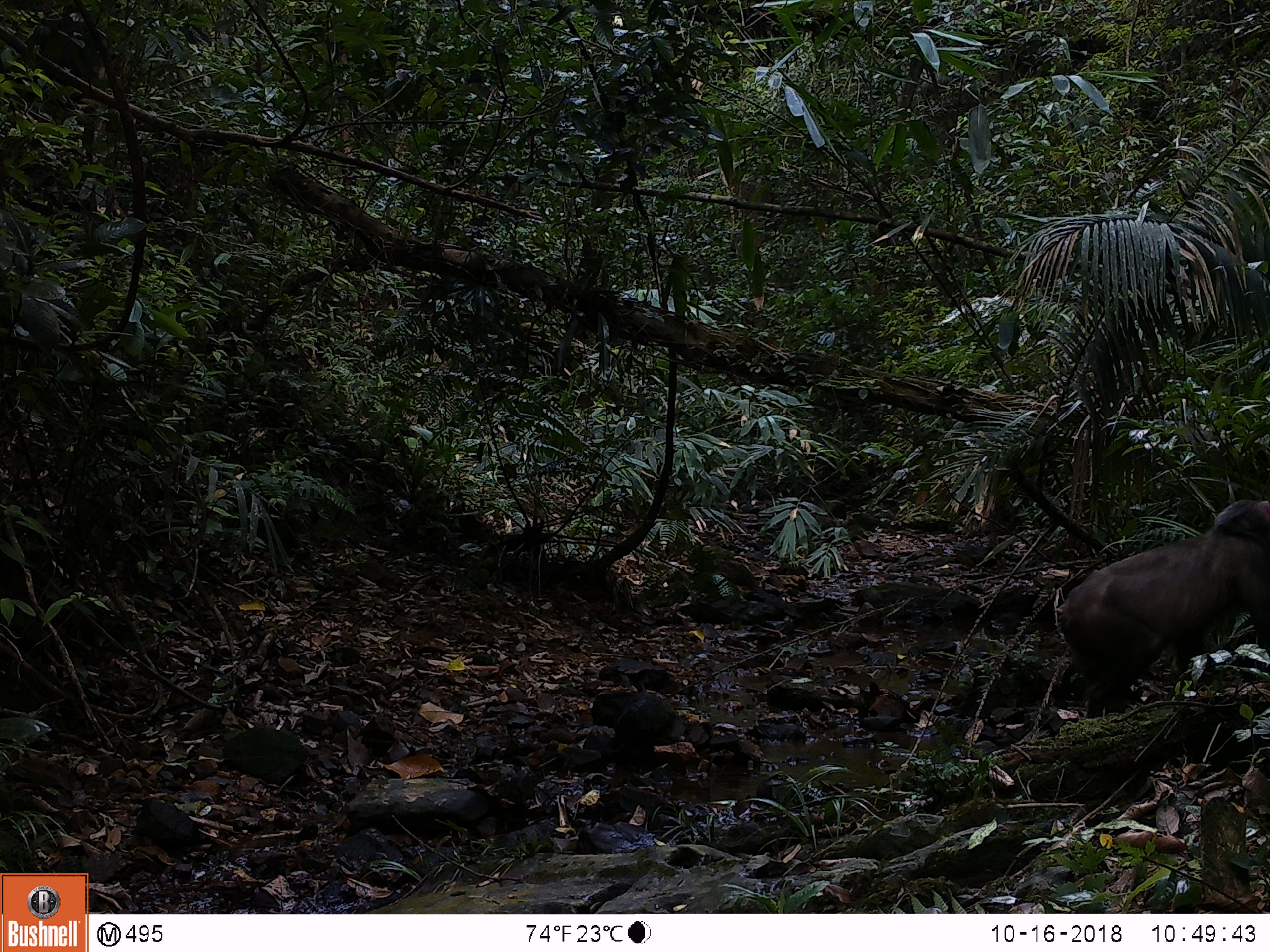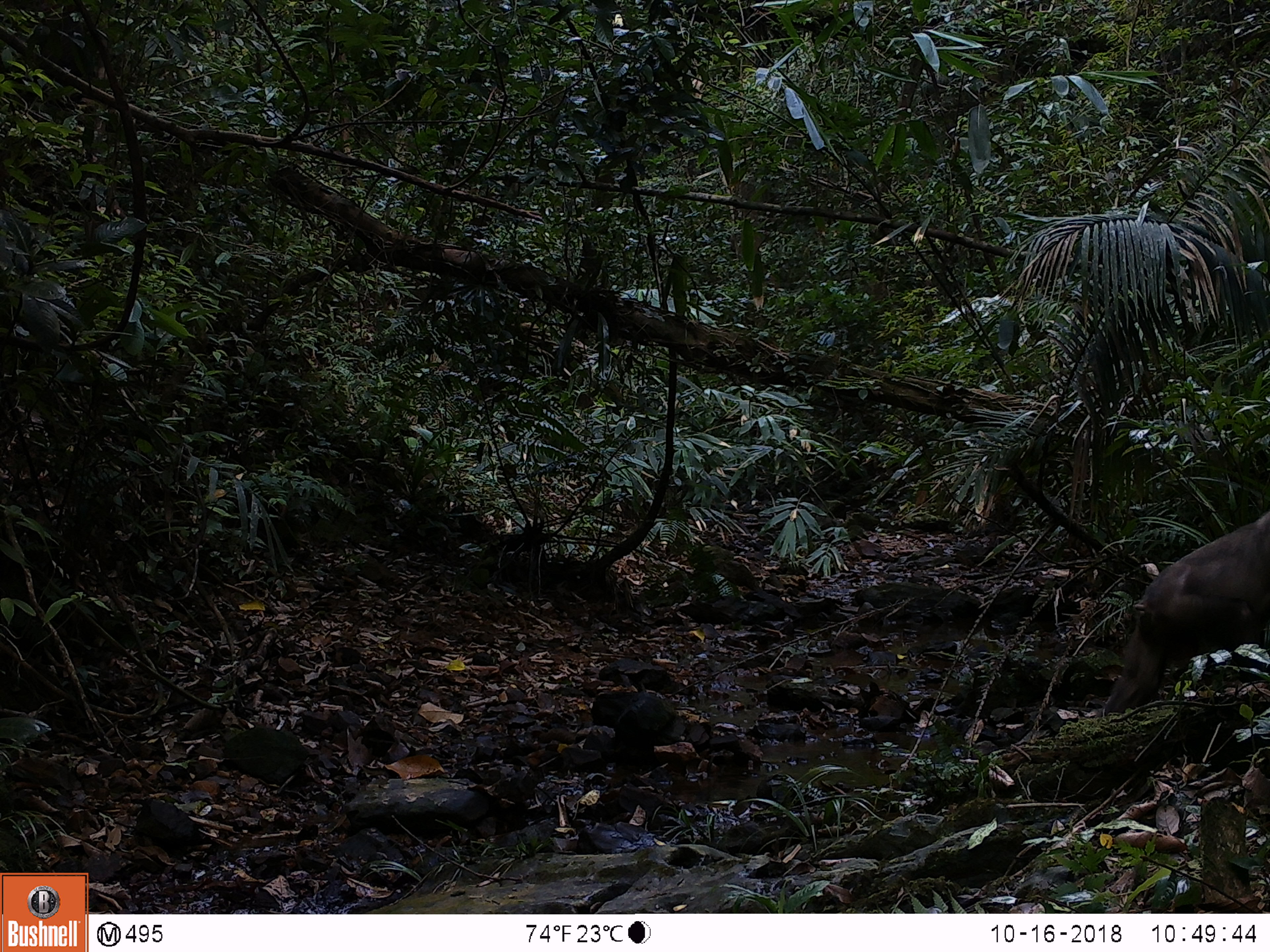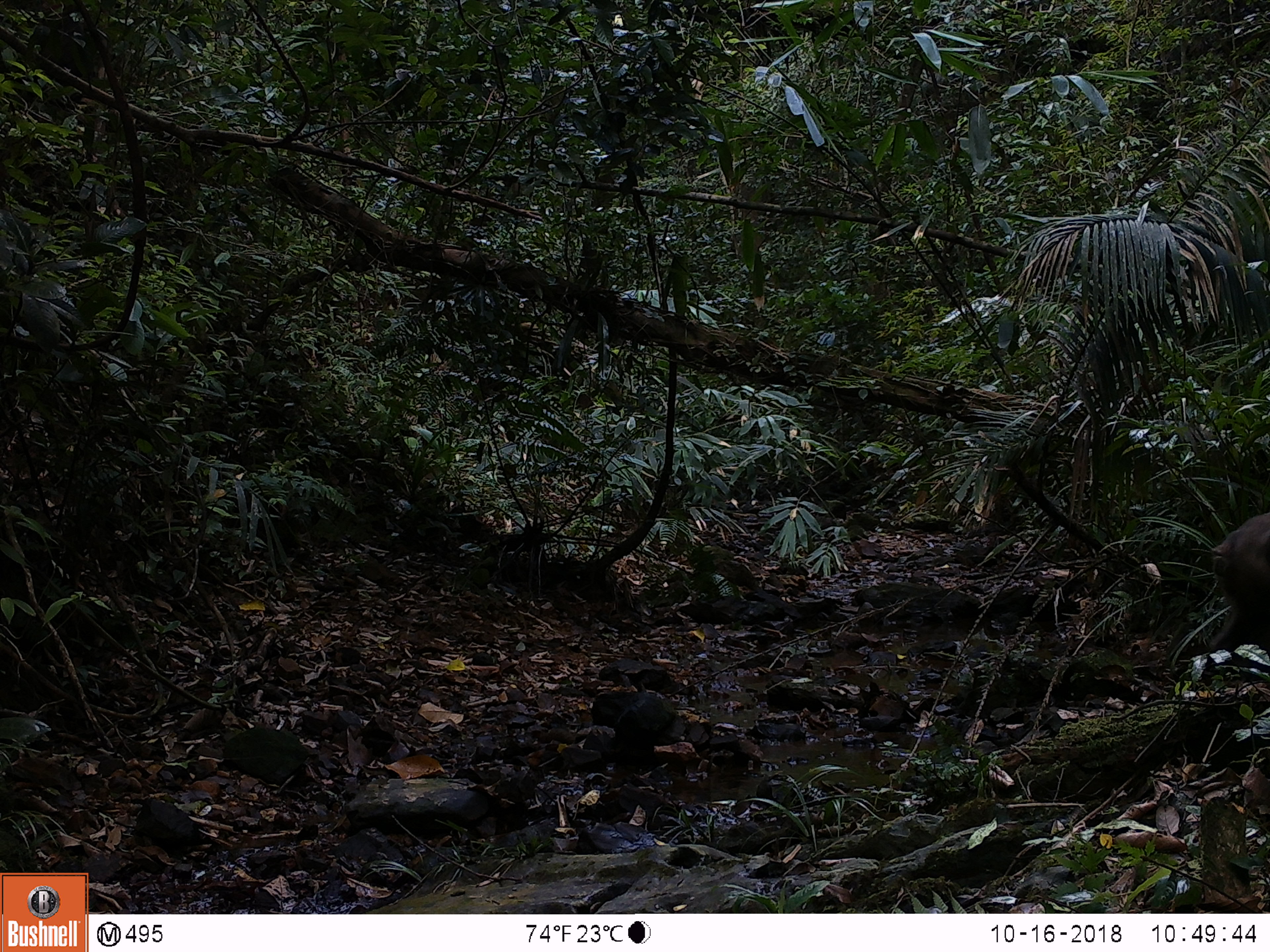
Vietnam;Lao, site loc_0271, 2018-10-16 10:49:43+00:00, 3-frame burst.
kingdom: Animalia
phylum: Chordata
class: Mammalia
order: Primates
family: Cercopithecidae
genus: Macaca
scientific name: Macaca arctoides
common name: stump-tailed macaque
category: stump tailed macaque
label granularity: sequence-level